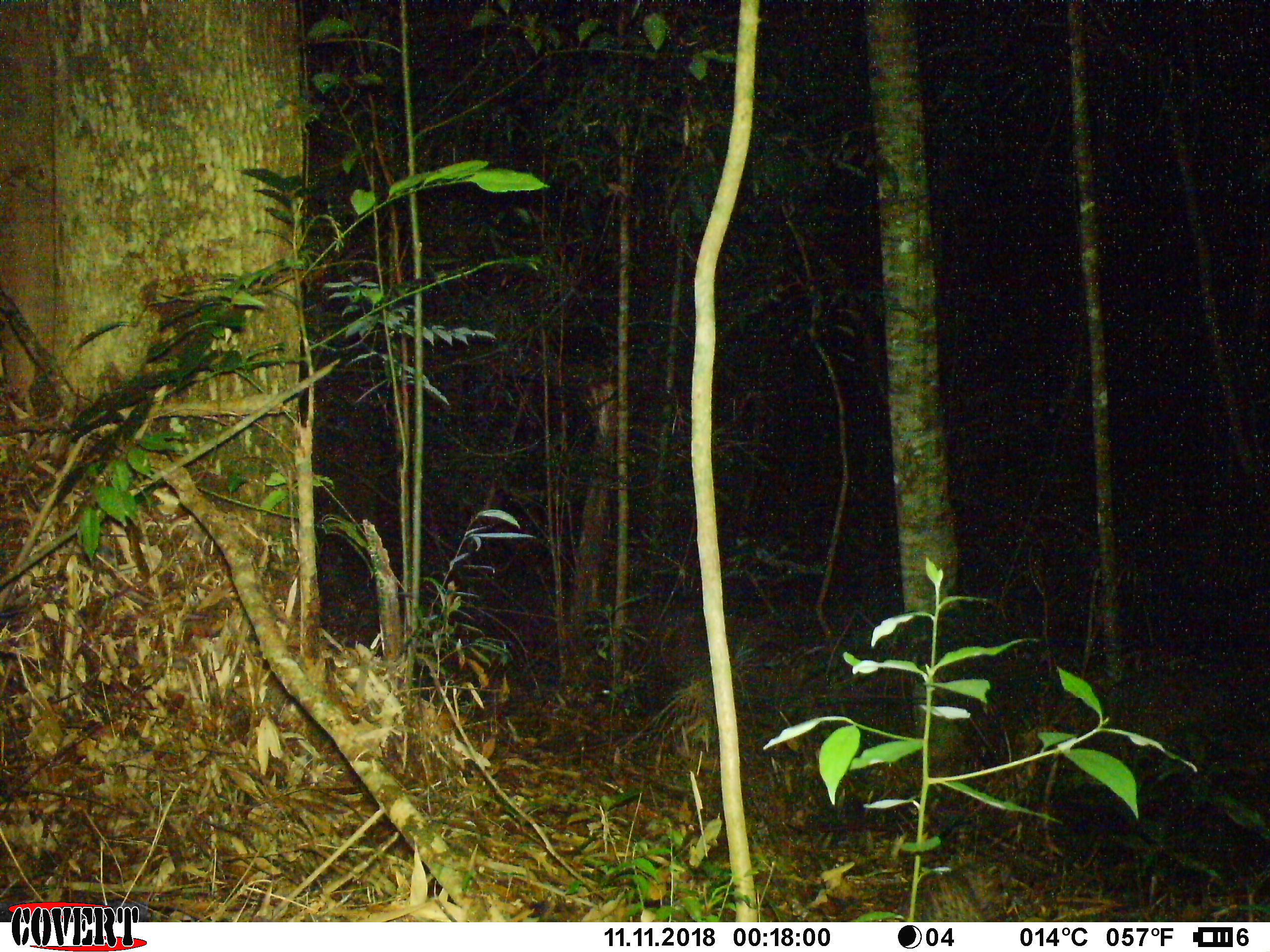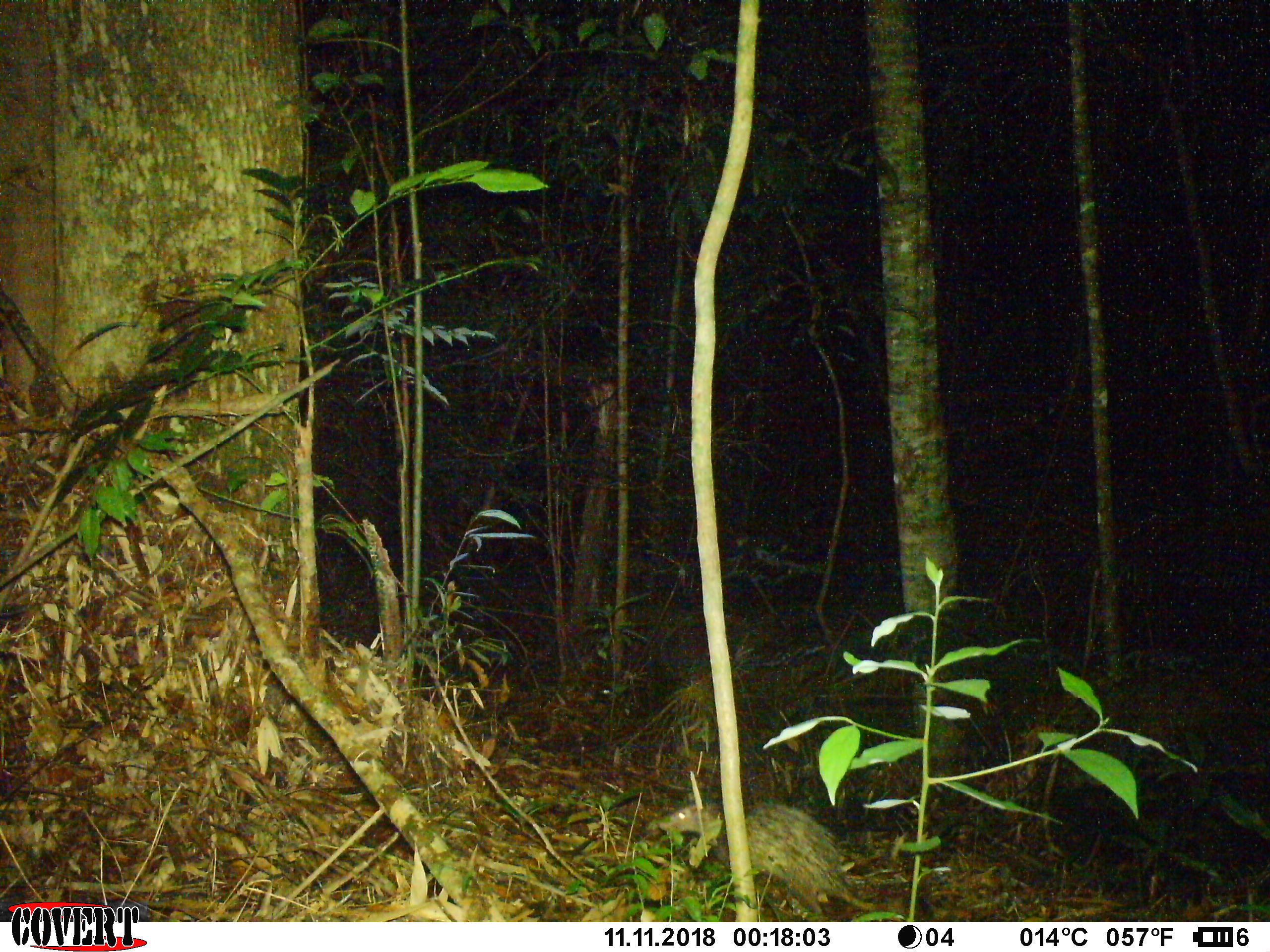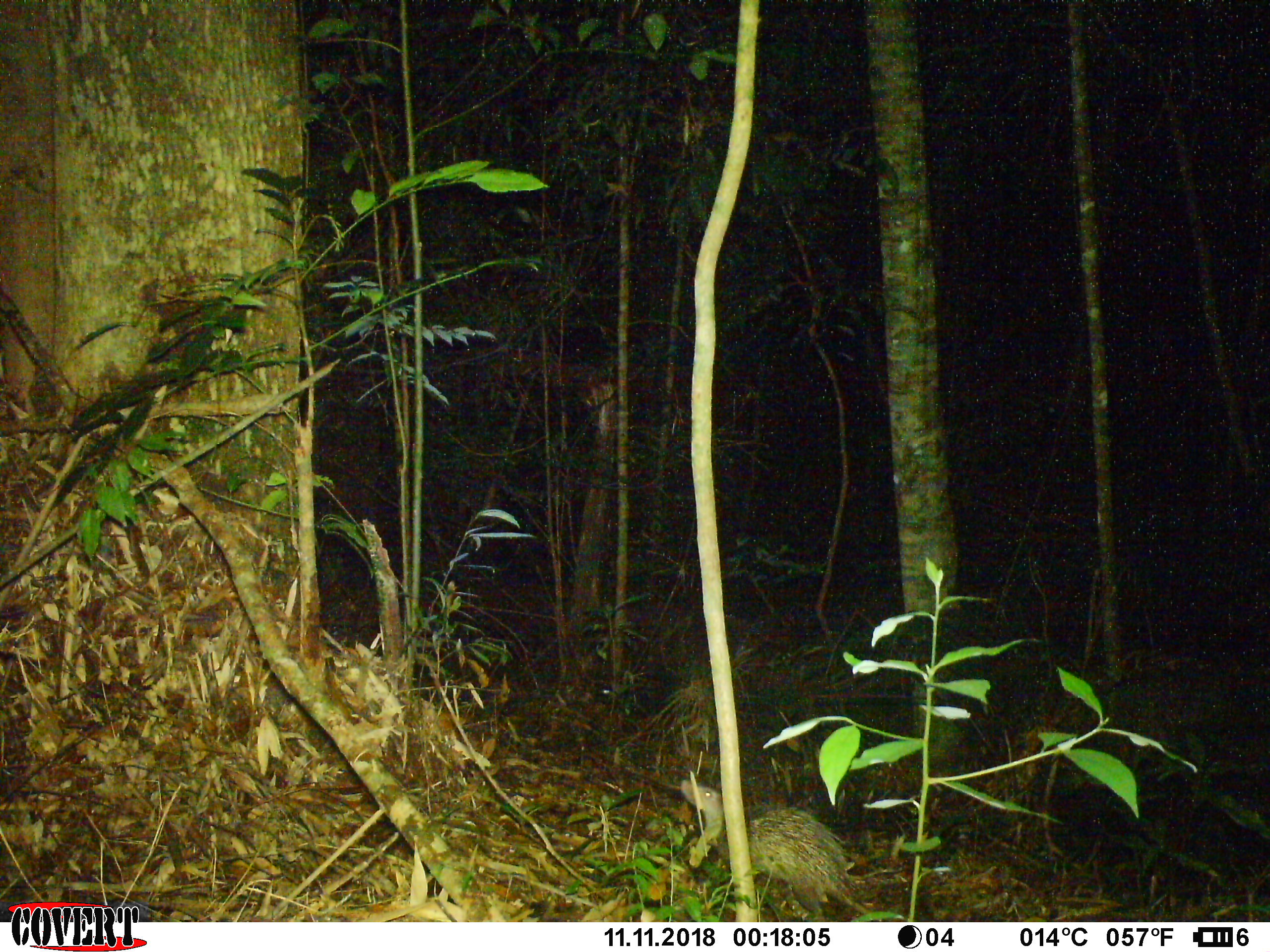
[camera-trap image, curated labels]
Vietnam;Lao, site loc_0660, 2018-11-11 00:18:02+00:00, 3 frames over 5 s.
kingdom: Animalia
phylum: Chordata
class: Mammalia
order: Rodentia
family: Hystricidae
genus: Atherurus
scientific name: Atherurus macrourus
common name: asiatic brush-tailed porcupine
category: asiatic brush tailed porcupine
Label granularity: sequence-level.